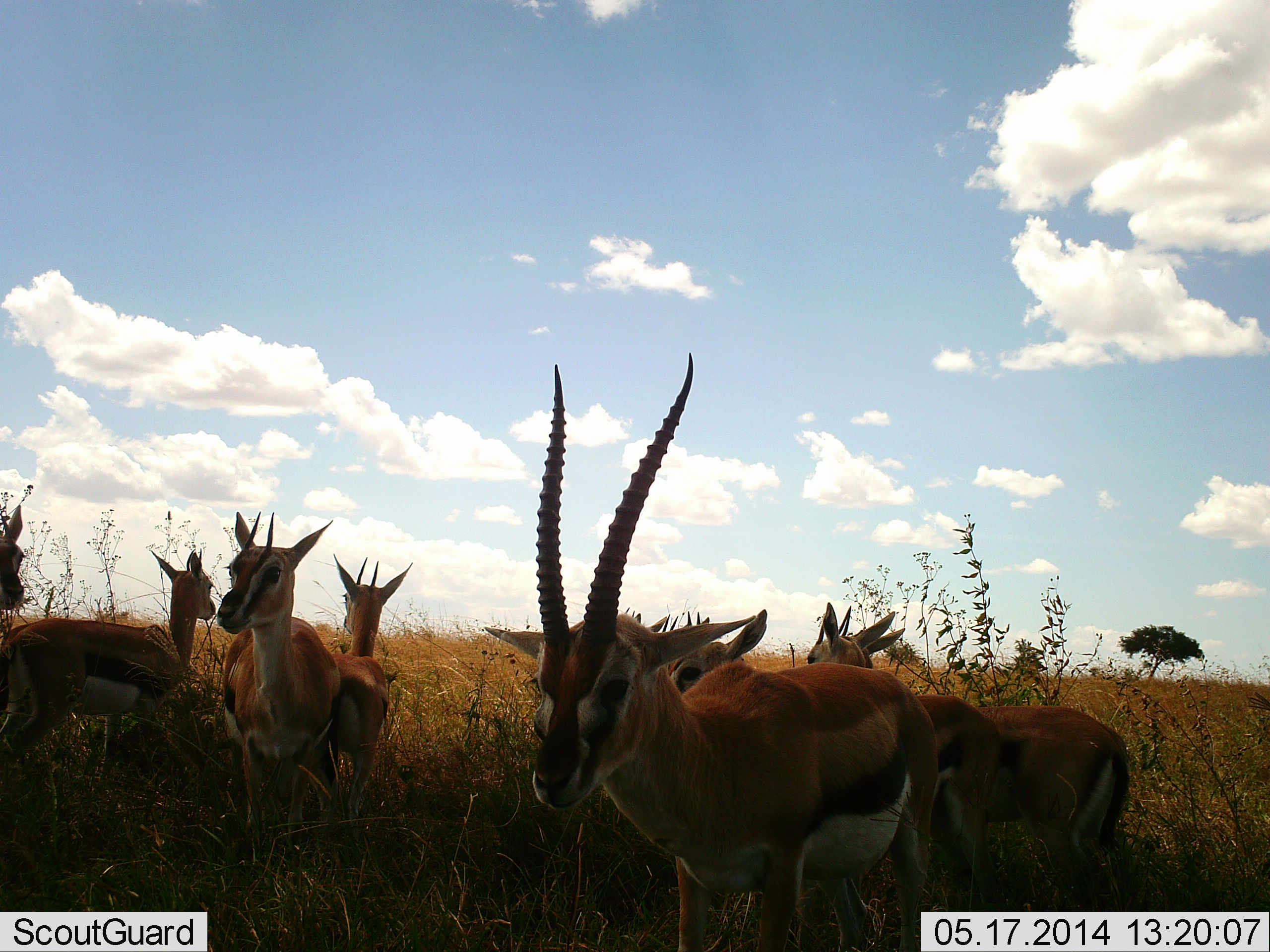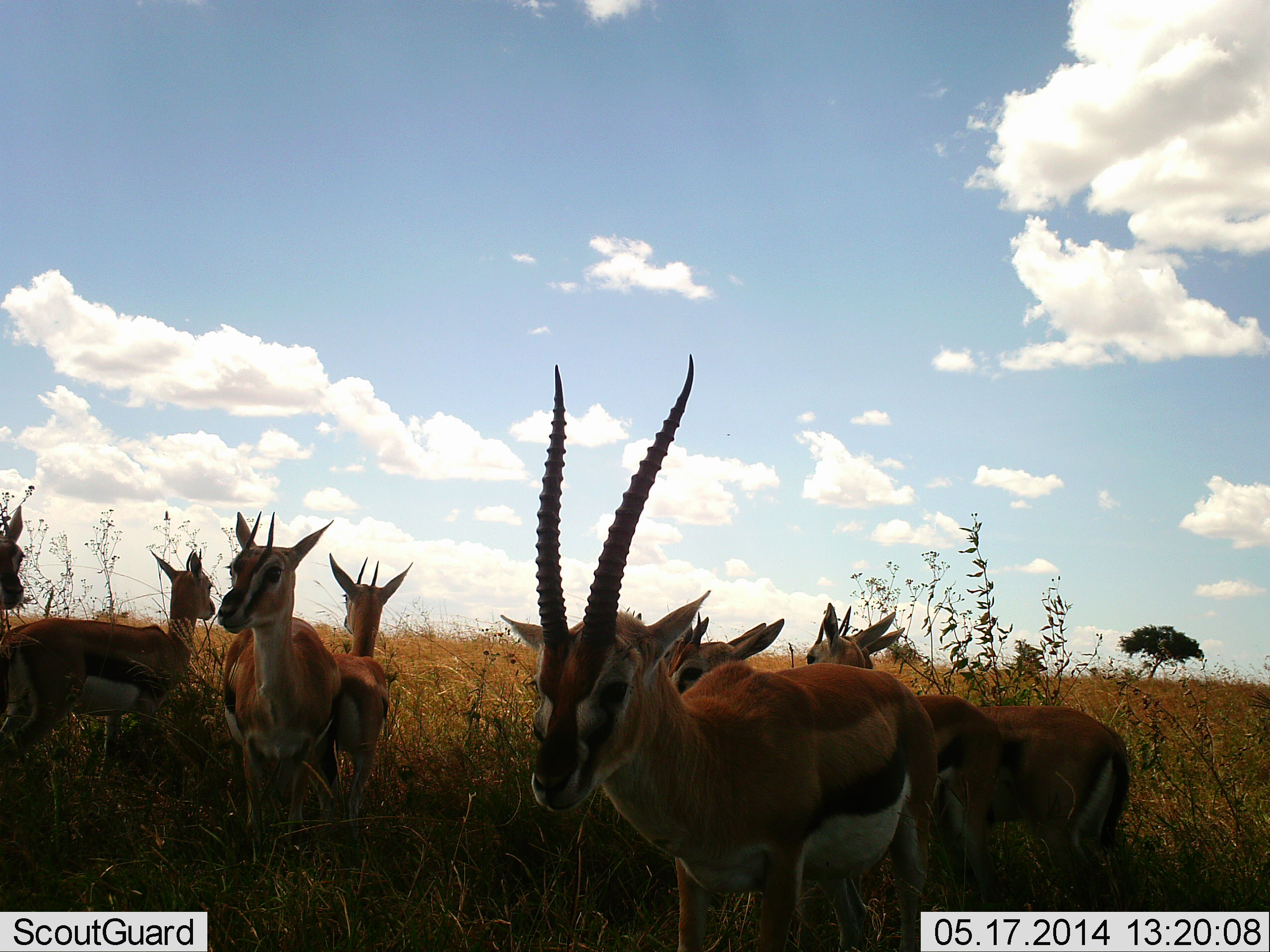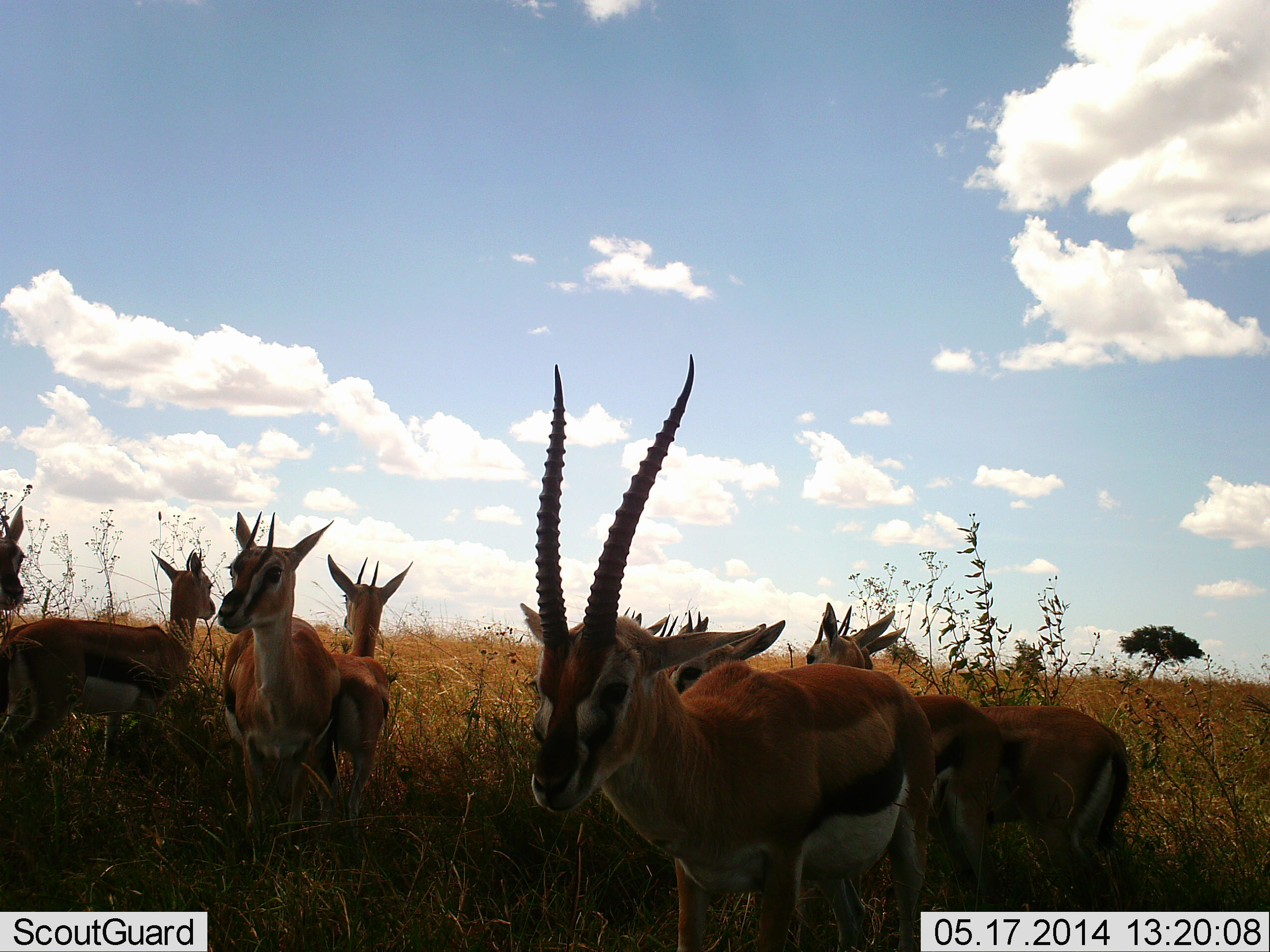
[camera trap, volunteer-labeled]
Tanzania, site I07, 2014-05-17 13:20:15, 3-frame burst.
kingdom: Animalia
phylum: Chordata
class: Mammalia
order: Artiodactyla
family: Bovidae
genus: Eudorcas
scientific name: Eudorcas thomsonii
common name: thomson's gazelle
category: gazellethomsons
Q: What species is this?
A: Gazellethomsons (thomson's gazelle) (Eudorcas thomsonii).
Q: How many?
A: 7.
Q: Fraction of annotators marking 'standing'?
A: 87%.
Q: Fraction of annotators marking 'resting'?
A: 13%.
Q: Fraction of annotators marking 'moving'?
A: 7%.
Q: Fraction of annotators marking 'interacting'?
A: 3%.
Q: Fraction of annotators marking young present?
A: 3%.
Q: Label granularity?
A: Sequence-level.